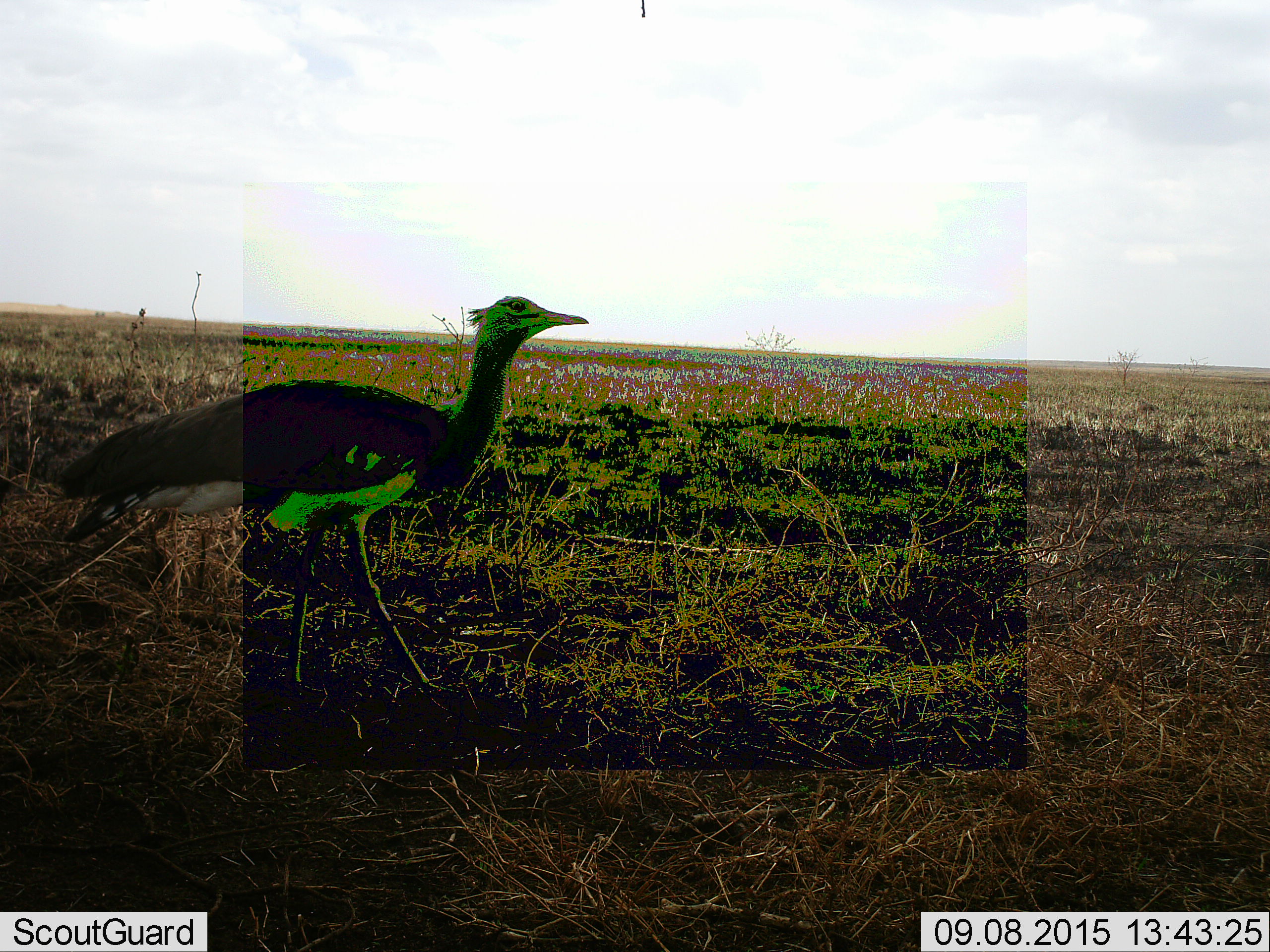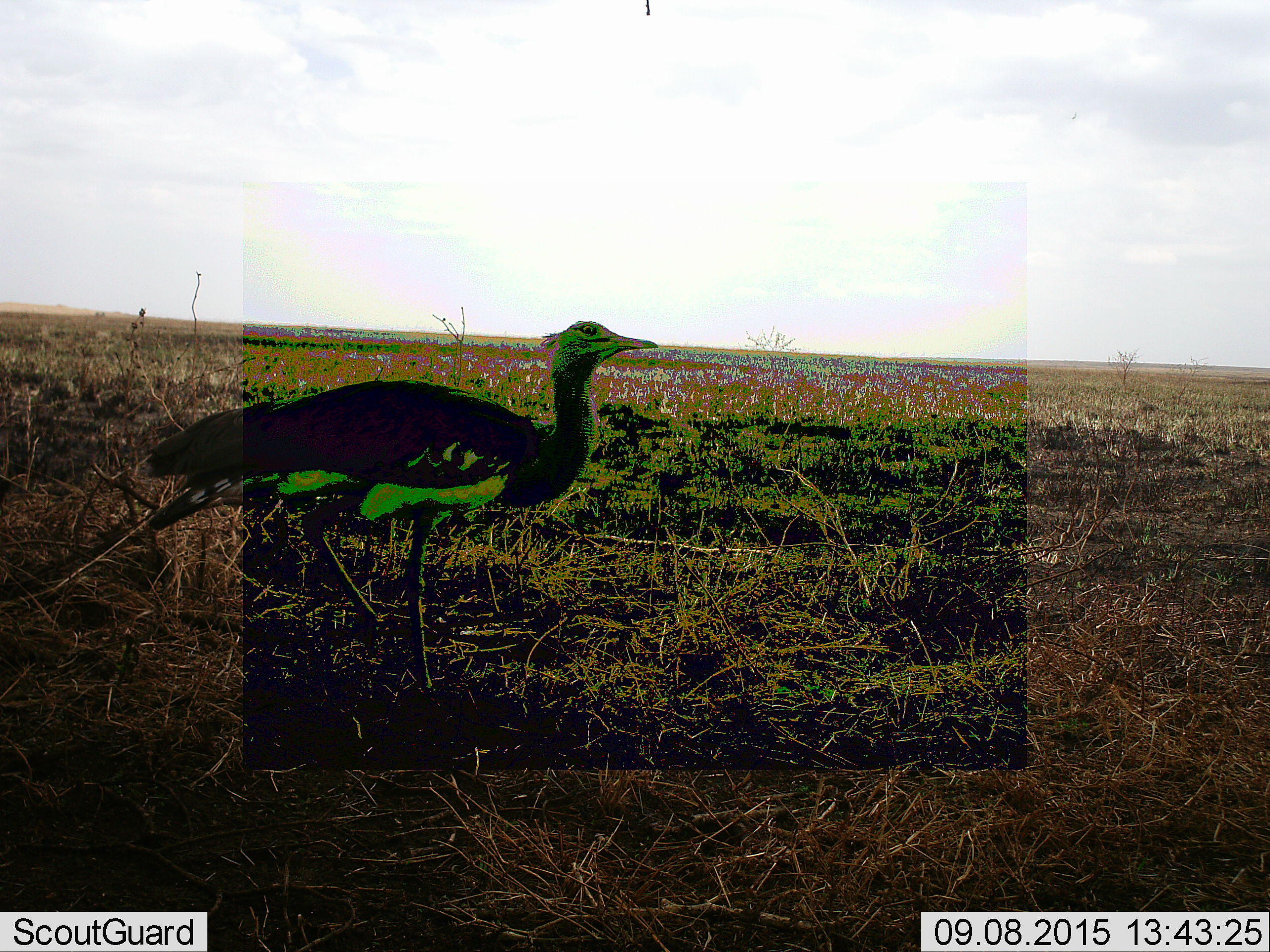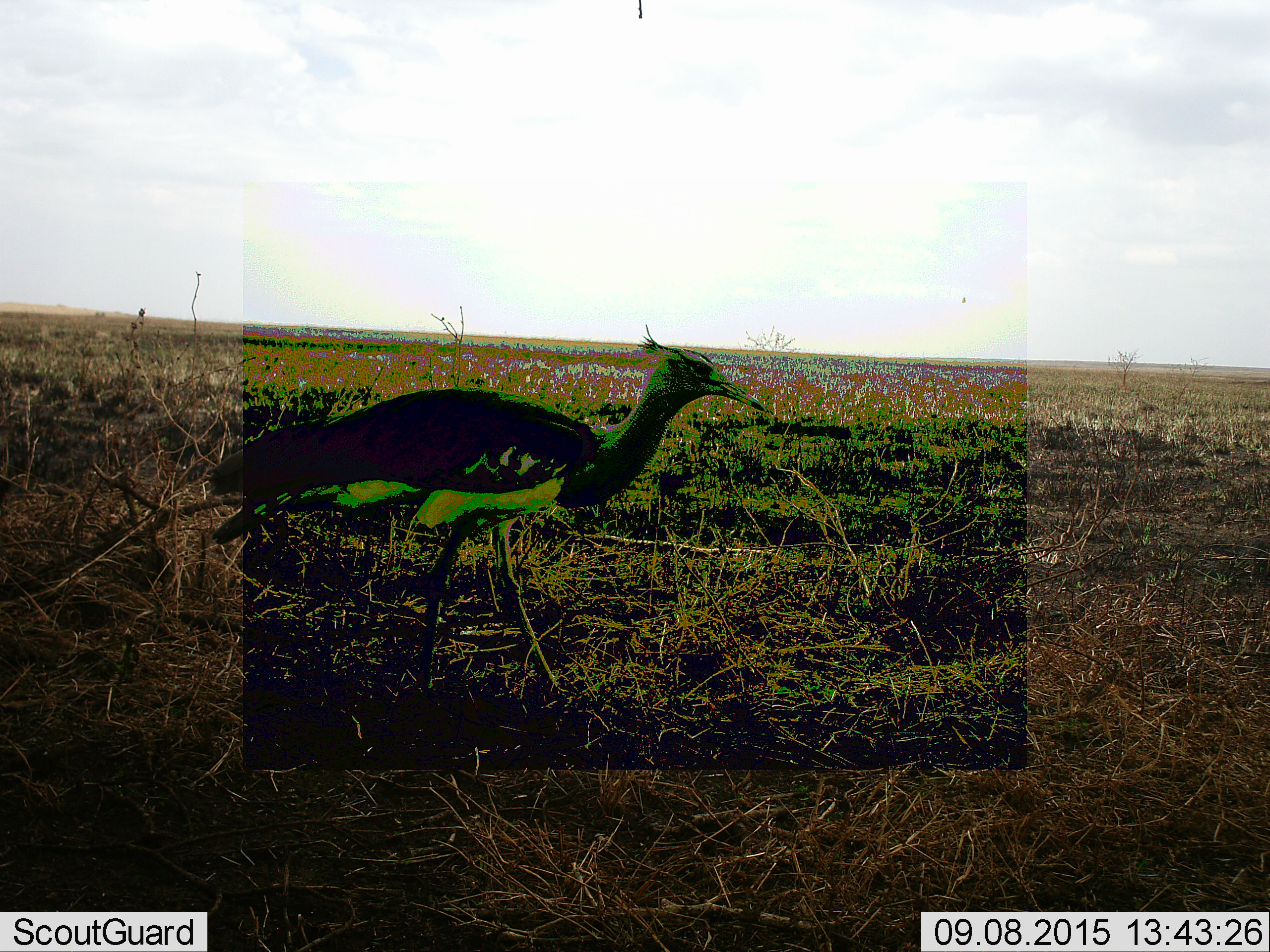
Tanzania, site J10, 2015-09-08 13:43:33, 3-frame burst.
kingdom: Animalia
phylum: Chordata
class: Aves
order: Otidiformes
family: Otididae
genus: Ardeotis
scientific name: Ardeotis kori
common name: kori bustard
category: koribustard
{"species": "koribustard (kori bustard) (Ardeotis kori)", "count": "1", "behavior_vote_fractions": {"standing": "20%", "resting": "0%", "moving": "80%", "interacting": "0%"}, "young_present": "0%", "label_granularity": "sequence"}